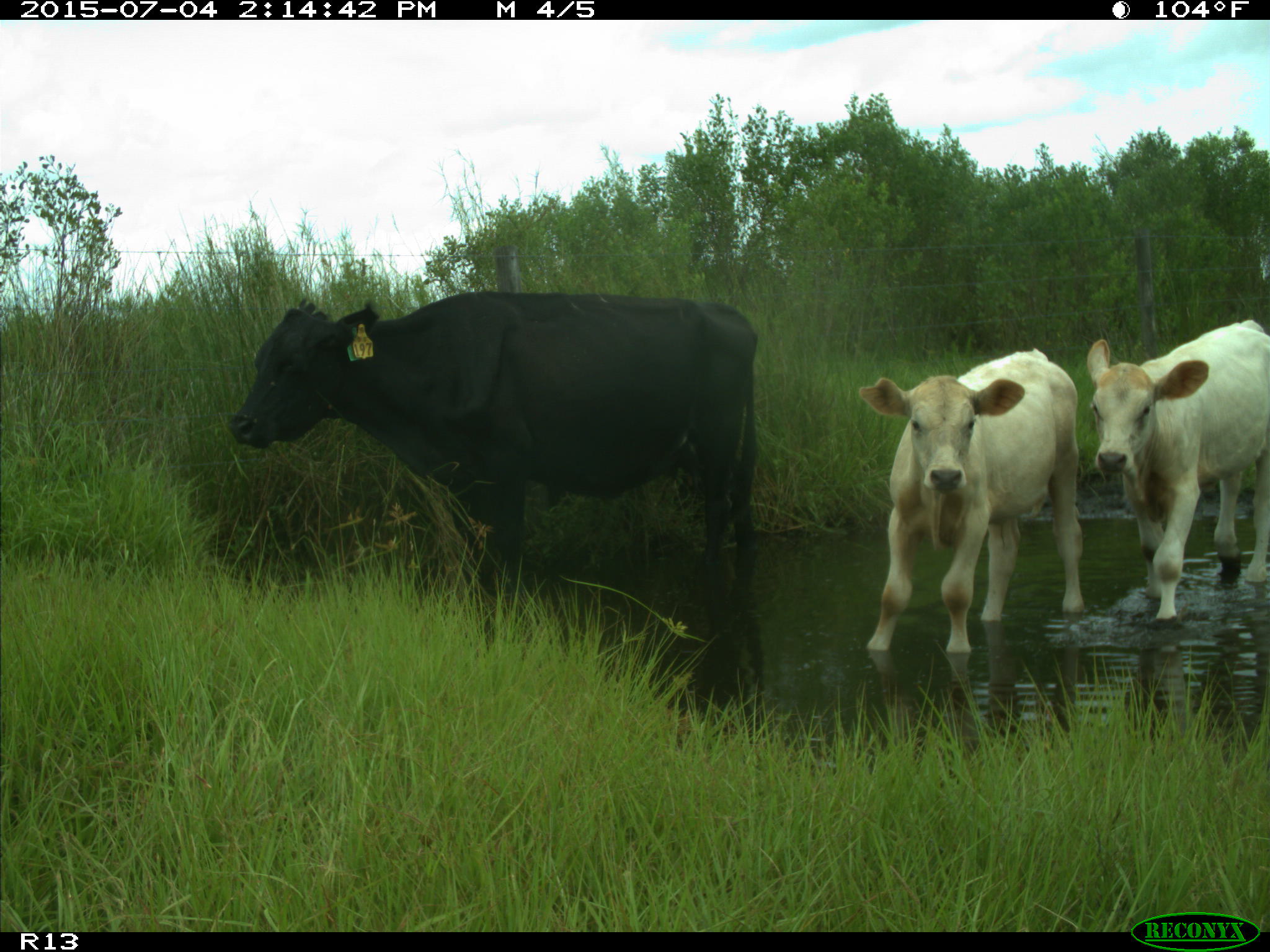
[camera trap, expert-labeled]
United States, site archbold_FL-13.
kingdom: Animalia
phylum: Chordata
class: Mammalia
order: Artiodactyla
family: Bovidae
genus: Bos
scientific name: Bos taurus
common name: domestic cow